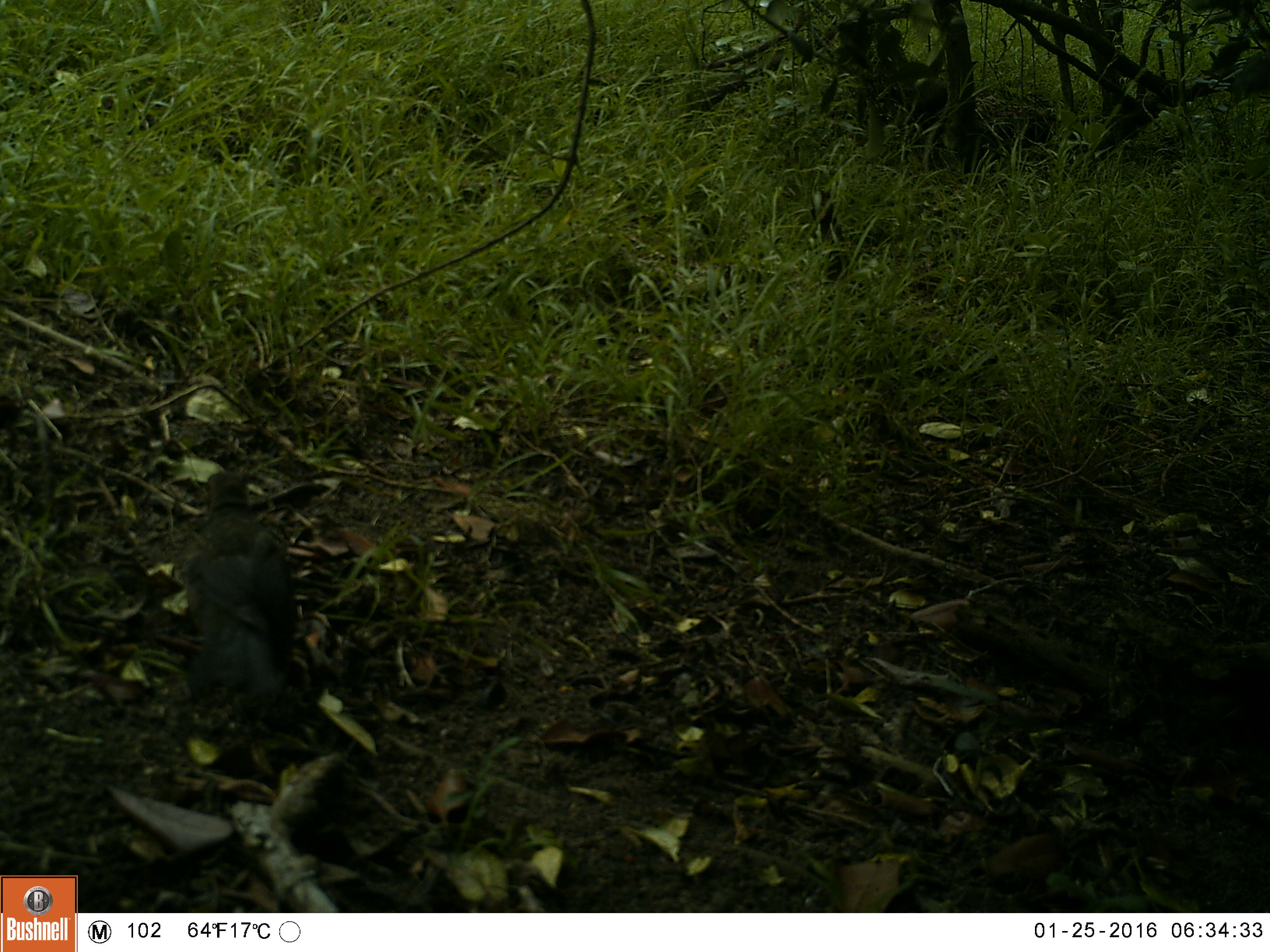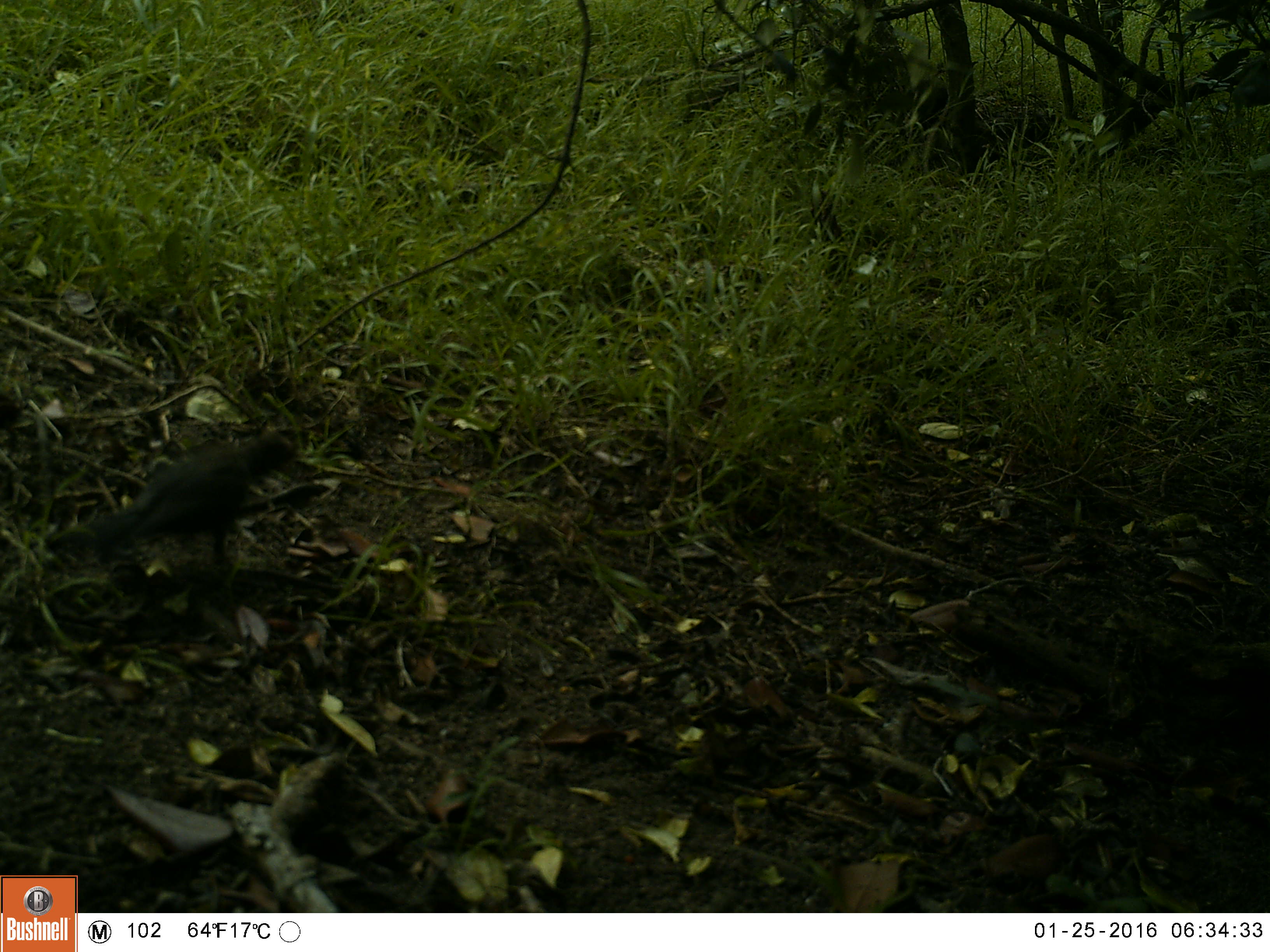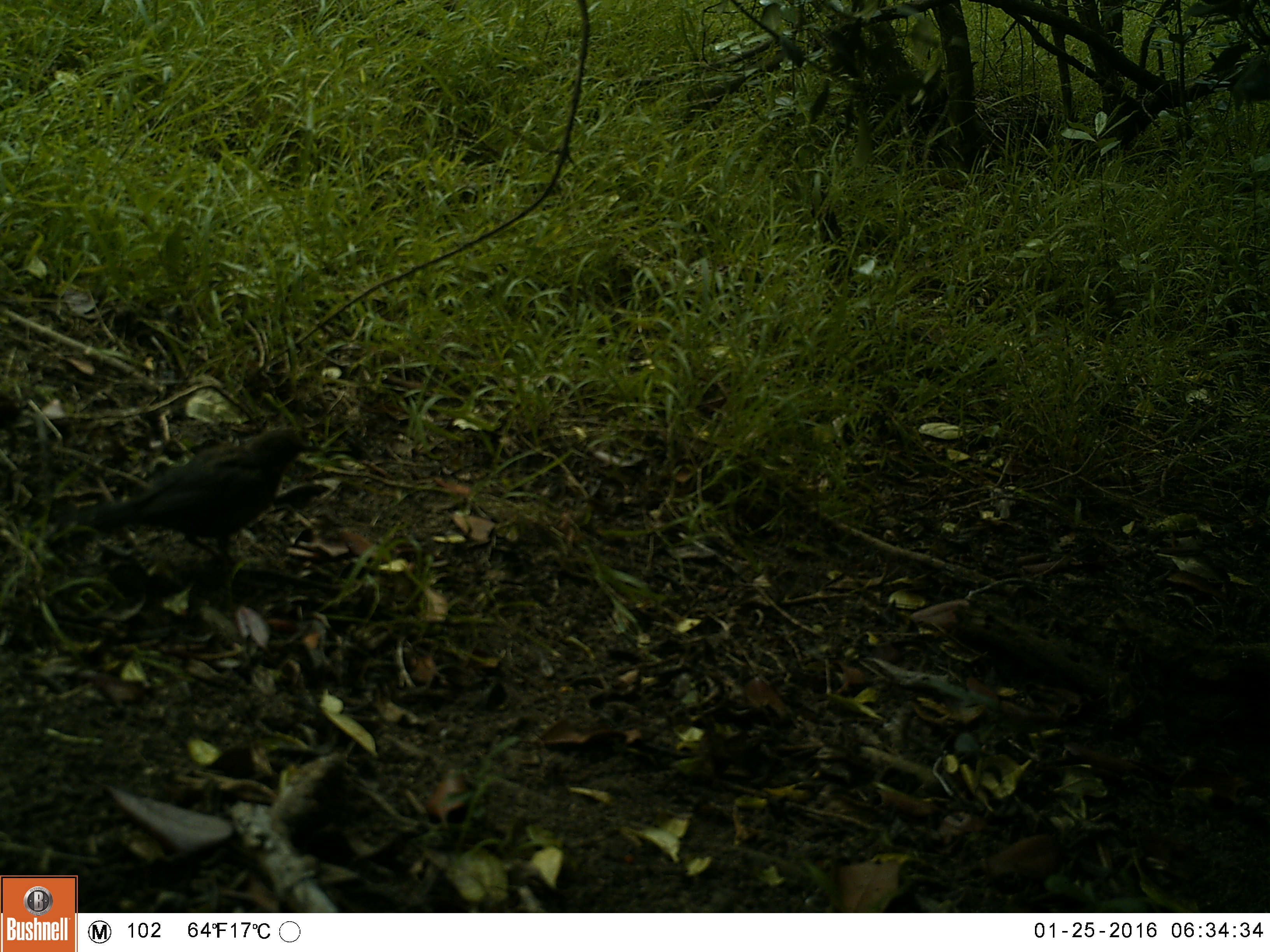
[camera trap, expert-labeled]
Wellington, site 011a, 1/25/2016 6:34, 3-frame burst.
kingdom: Animalia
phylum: Chordata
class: Aves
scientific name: Aves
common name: bird